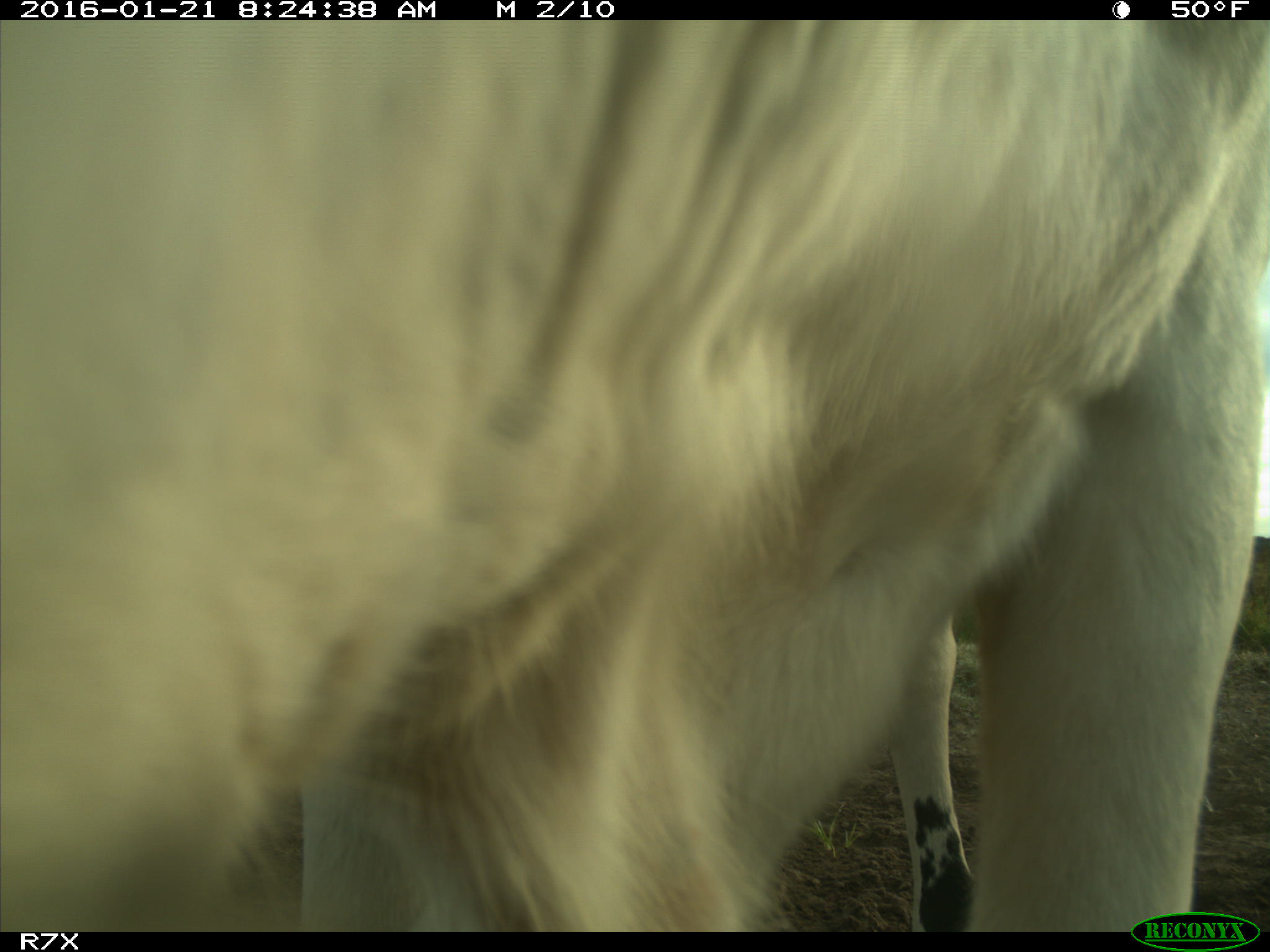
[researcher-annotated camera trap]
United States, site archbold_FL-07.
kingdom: Animalia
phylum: Chordata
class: Mammalia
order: Artiodactyla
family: Bovidae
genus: Bos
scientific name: Bos taurus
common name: domestic cow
Bos taurus (domestic cow).